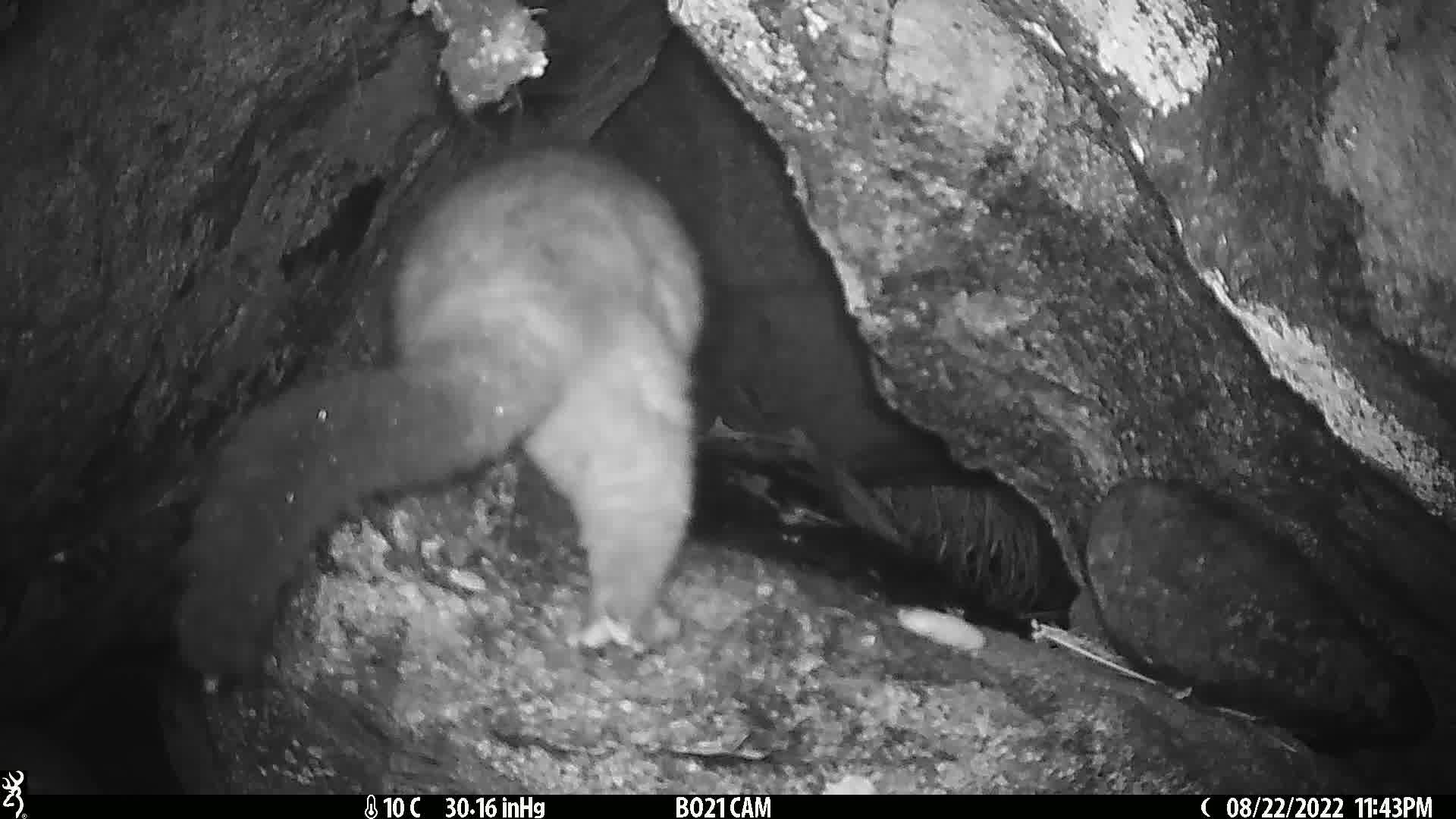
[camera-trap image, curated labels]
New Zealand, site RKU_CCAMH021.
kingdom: Animalia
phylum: Chordata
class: Mammalia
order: Diprotodontia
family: Phalangeridae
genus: Trichosurus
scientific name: Trichosurus vulpecula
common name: common brushtail possum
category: possum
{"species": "possum (common brushtail possum) (Trichosurus vulpecula)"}